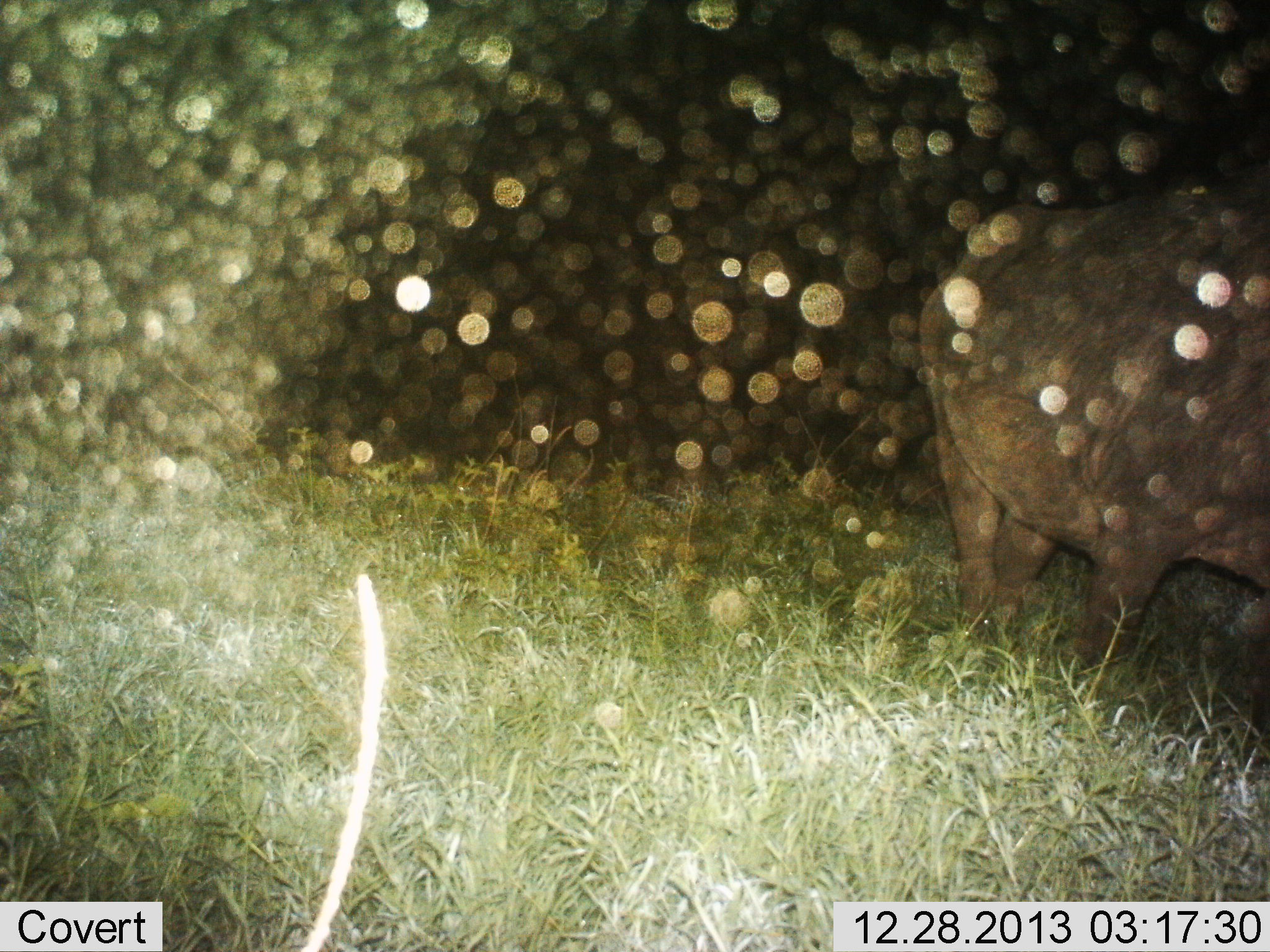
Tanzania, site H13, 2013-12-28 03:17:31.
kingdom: Animalia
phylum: Chordata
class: Mammalia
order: Artiodactyla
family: Hippopotamidae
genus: Hippopotamus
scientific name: Hippopotamus amphibius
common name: hippopotamus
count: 1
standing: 56%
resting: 0%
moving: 33%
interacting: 0%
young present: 0%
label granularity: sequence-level